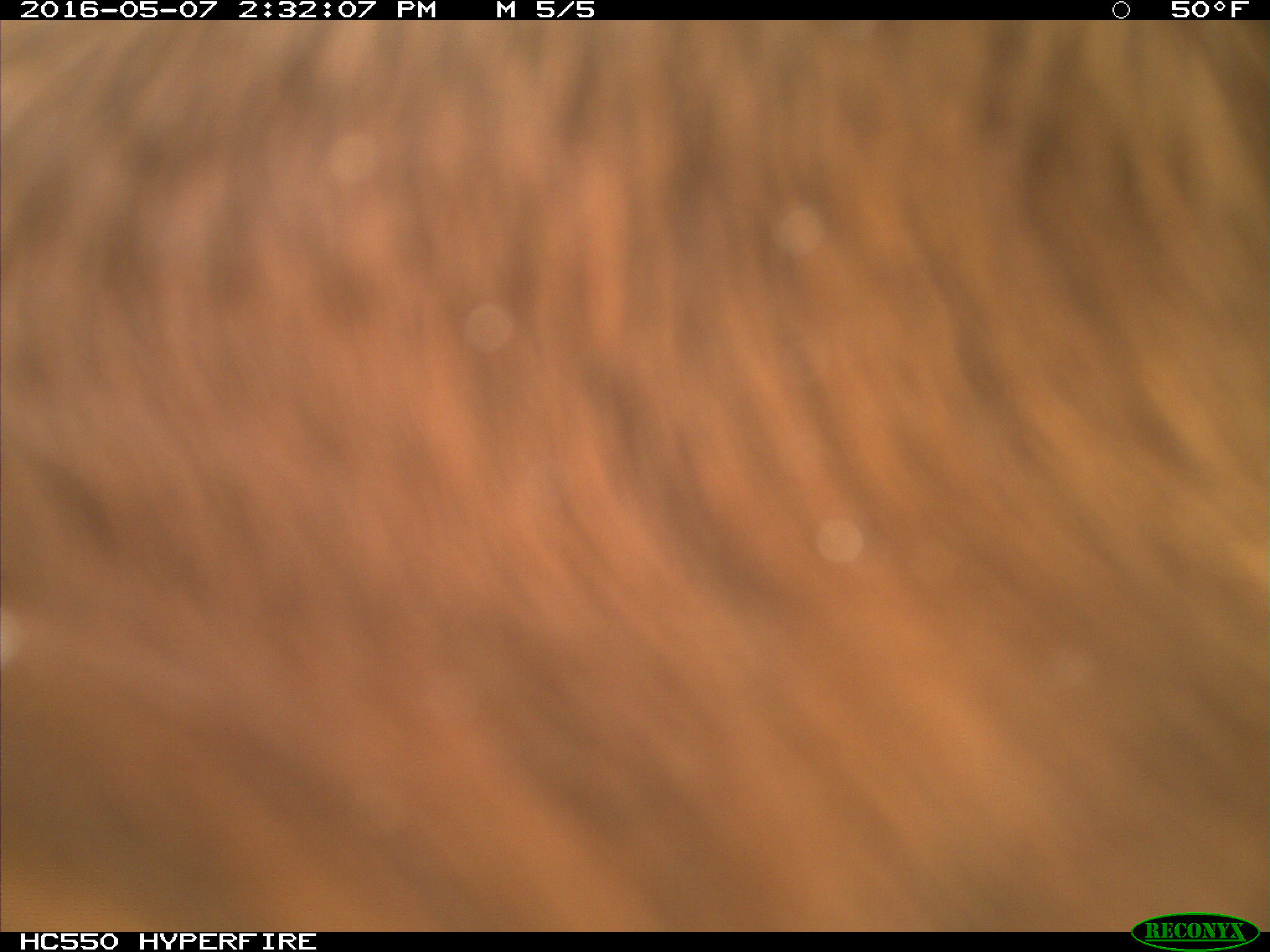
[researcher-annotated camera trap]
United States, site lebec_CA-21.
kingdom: Animalia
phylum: Chordata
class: Mammalia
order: Artiodactyla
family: Bovidae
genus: Bos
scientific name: Bos taurus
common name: domestic cow